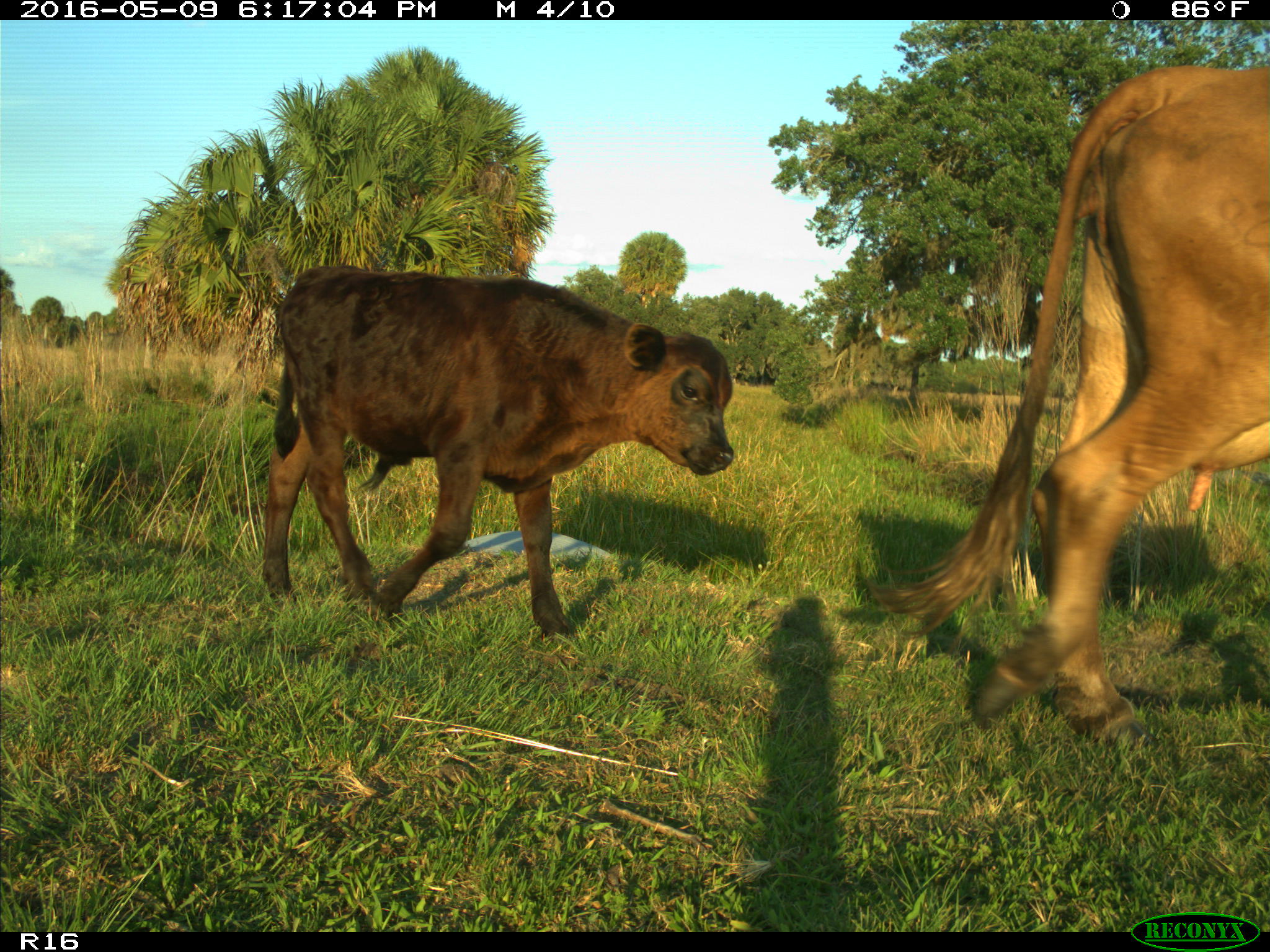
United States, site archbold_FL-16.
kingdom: Animalia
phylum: Chordata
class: Mammalia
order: Artiodactyla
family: Bovidae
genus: Bos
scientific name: Bos taurus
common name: domestic cow